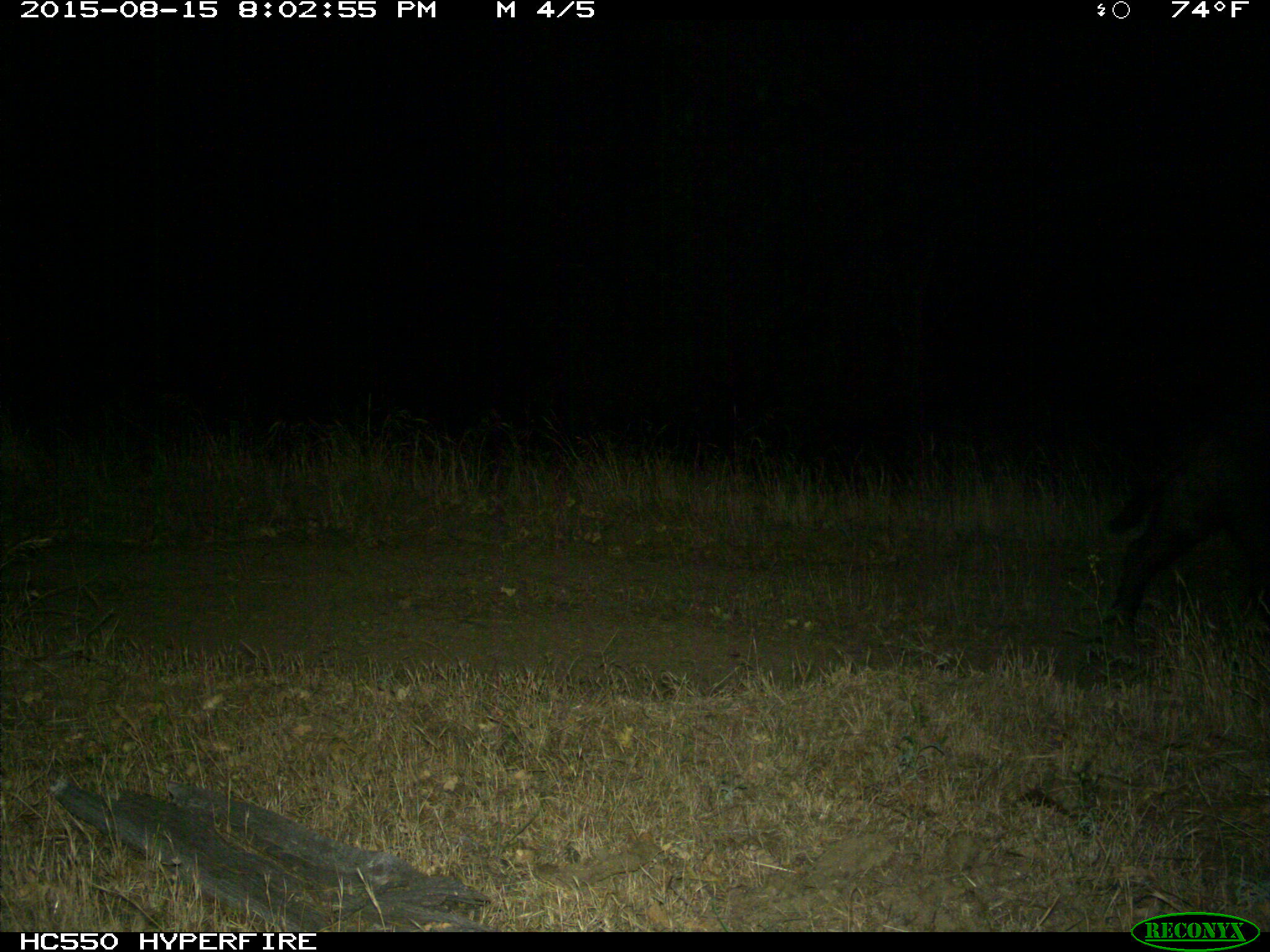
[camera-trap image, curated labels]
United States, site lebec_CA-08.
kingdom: Animalia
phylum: Chordata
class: Mammalia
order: Artiodactyla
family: Suidae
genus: Sus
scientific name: Sus scrofa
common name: wild boar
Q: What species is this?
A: Sus scrofa (wild boar).